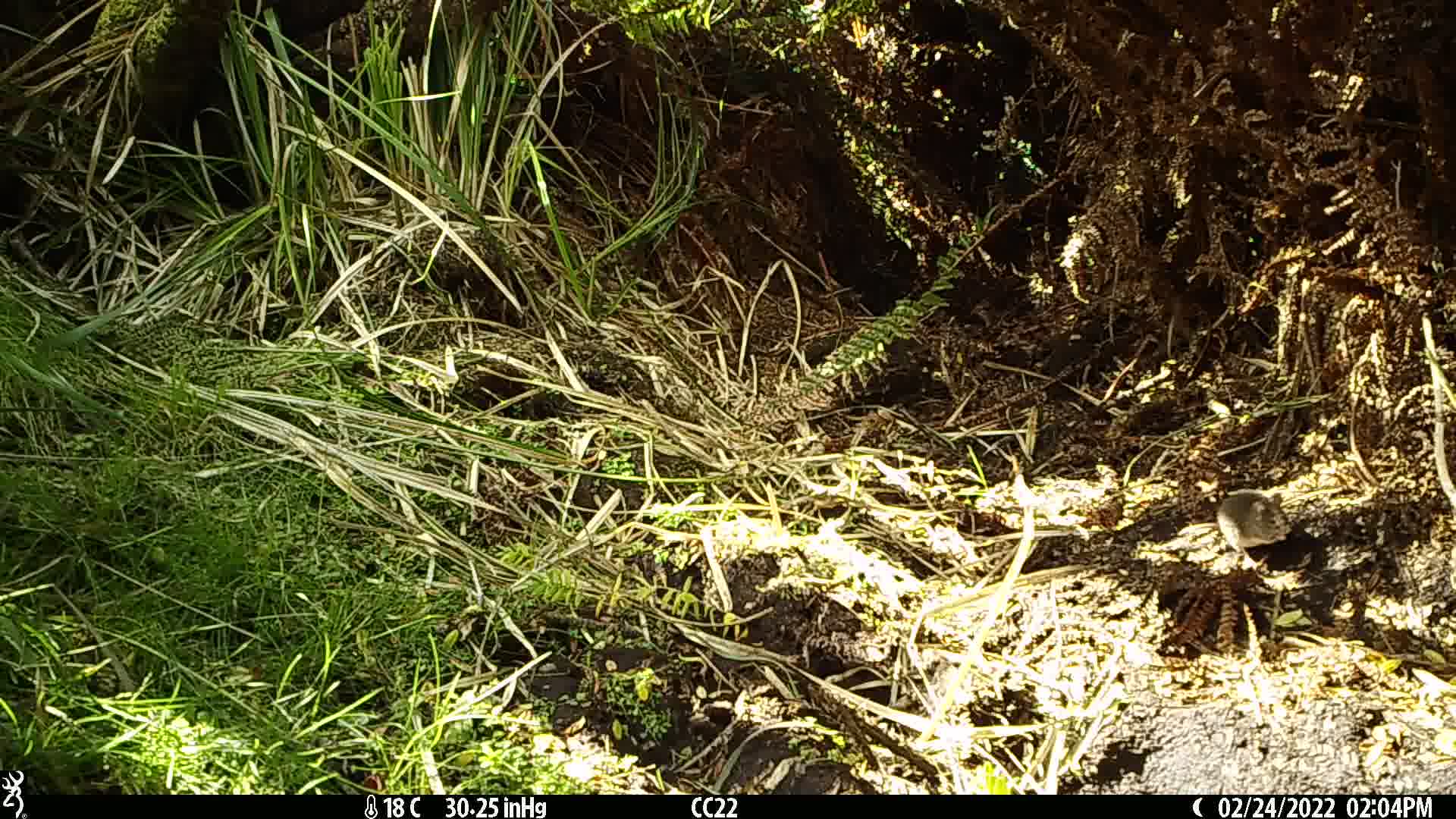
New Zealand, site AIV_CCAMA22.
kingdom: Animalia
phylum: Chordata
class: Mammalia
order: Rodentia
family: Muridae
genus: Mus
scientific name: Mus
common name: mouse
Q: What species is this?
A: Mouse (Mus).